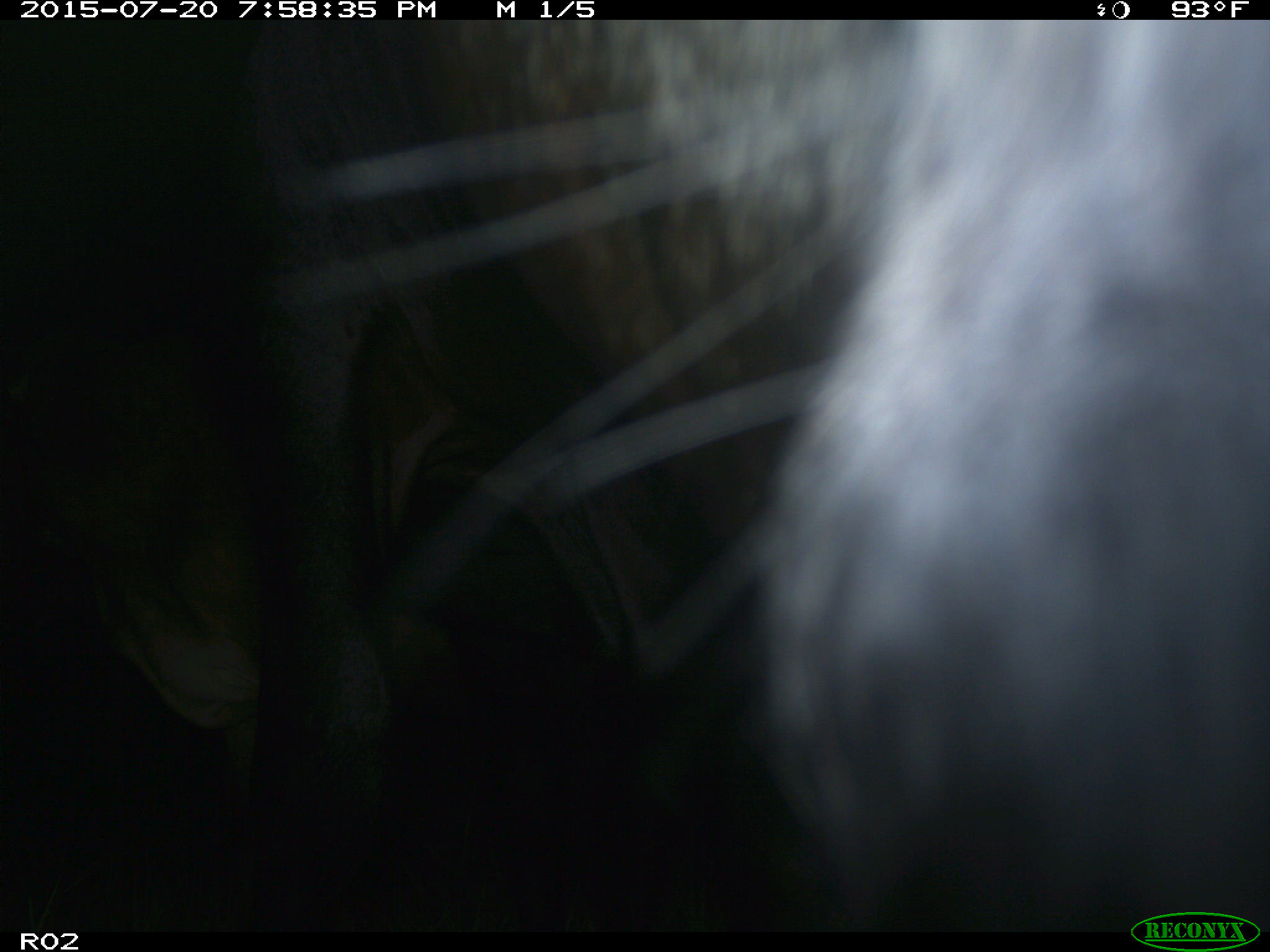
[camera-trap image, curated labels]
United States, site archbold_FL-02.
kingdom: Animalia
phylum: Chordata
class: Mammalia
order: Artiodactyla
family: Bovidae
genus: Bos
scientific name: Bos taurus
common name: domestic cow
Bos taurus (domestic cow).